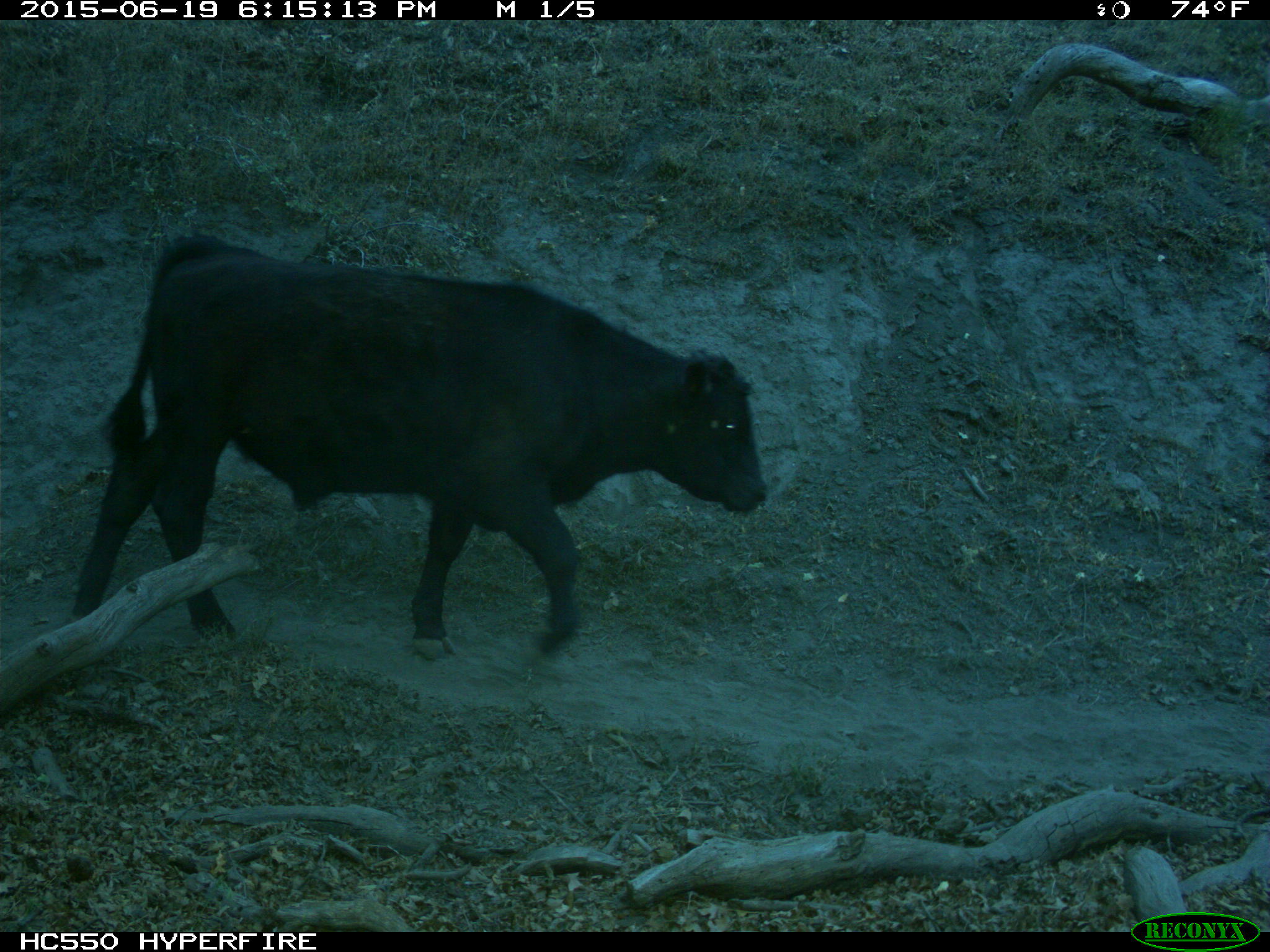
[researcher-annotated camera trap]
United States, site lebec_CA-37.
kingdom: Animalia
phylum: Chordata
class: Mammalia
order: Artiodactyla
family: Bovidae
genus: Bos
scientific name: Bos taurus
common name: domestic cow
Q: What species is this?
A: Bos taurus (domestic cow).